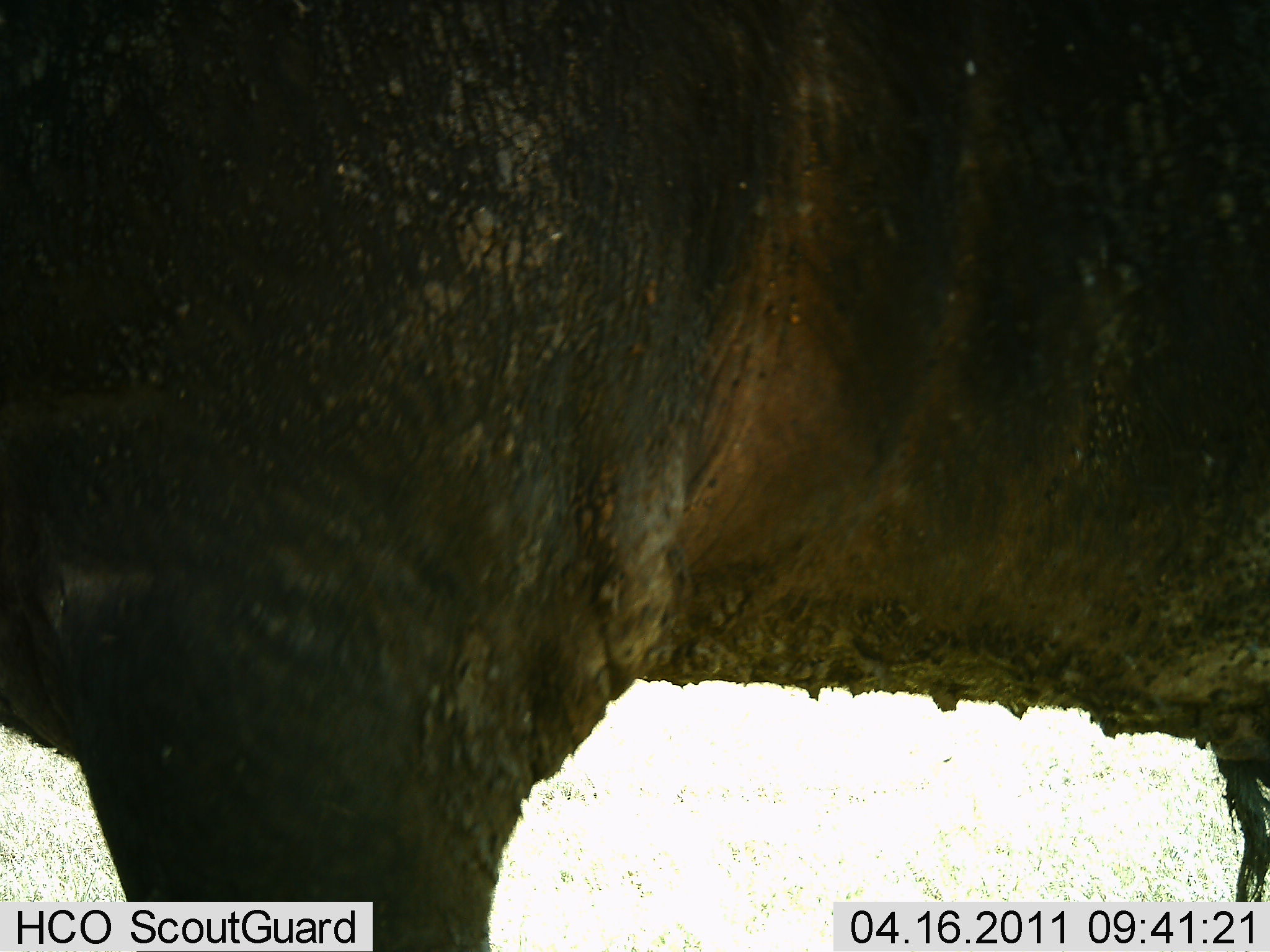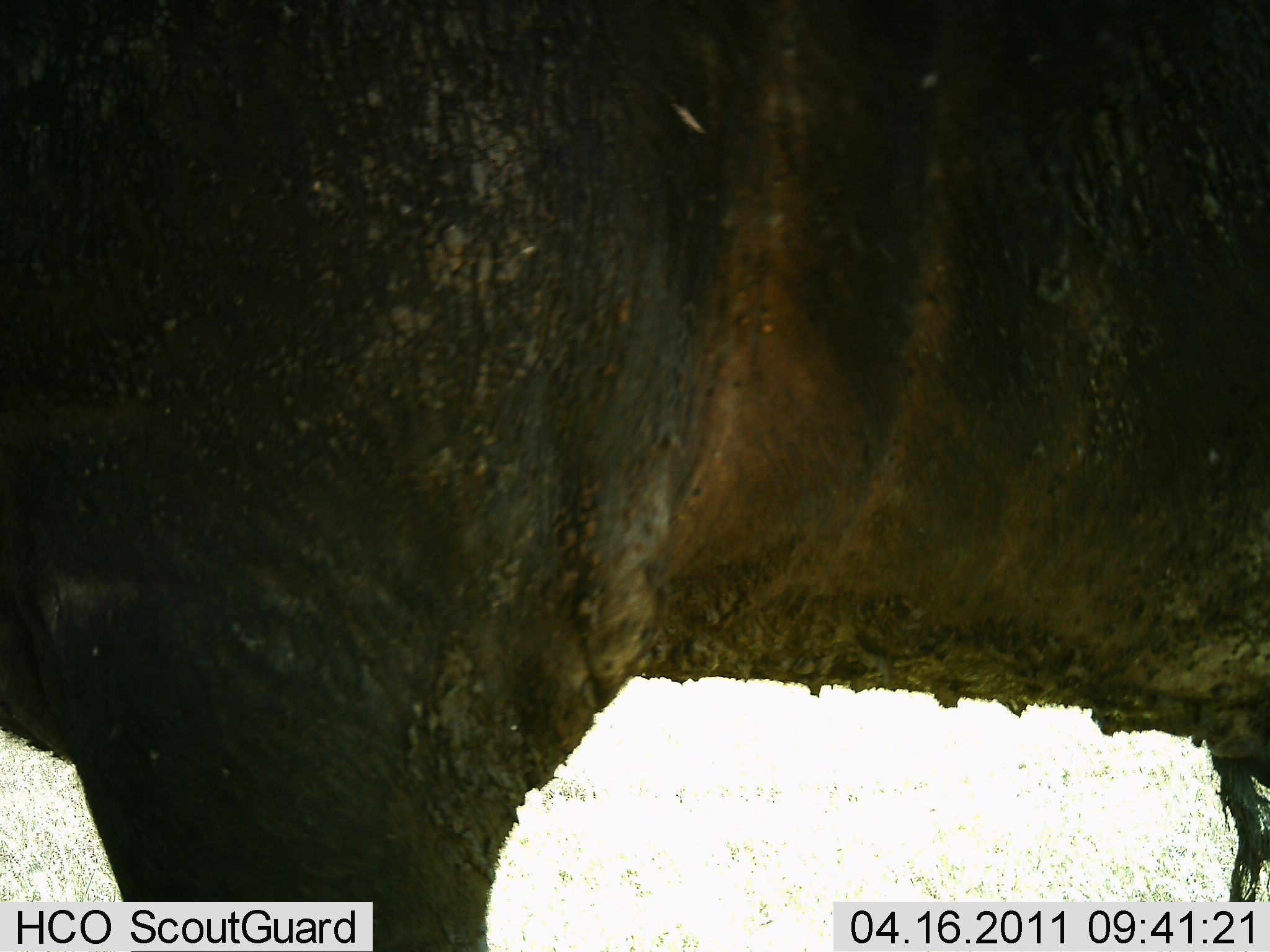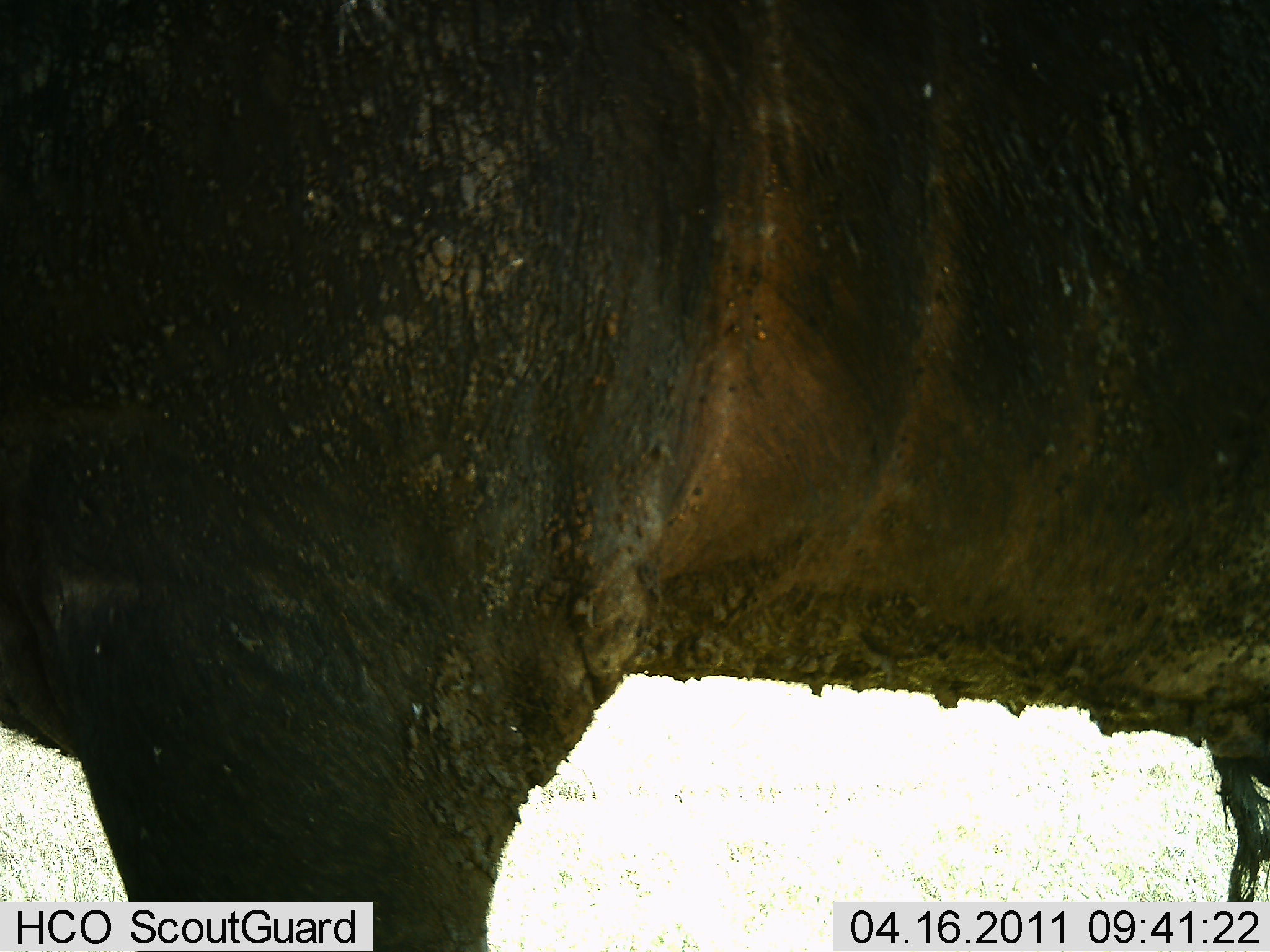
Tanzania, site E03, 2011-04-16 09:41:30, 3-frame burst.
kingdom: Animalia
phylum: Chordata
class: Mammalia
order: Artiodactyla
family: Bovidae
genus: Syncerus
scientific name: Syncerus caffer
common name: cape buffalo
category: buffalo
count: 1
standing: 100%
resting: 0%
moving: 0%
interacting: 0%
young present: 0%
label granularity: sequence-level